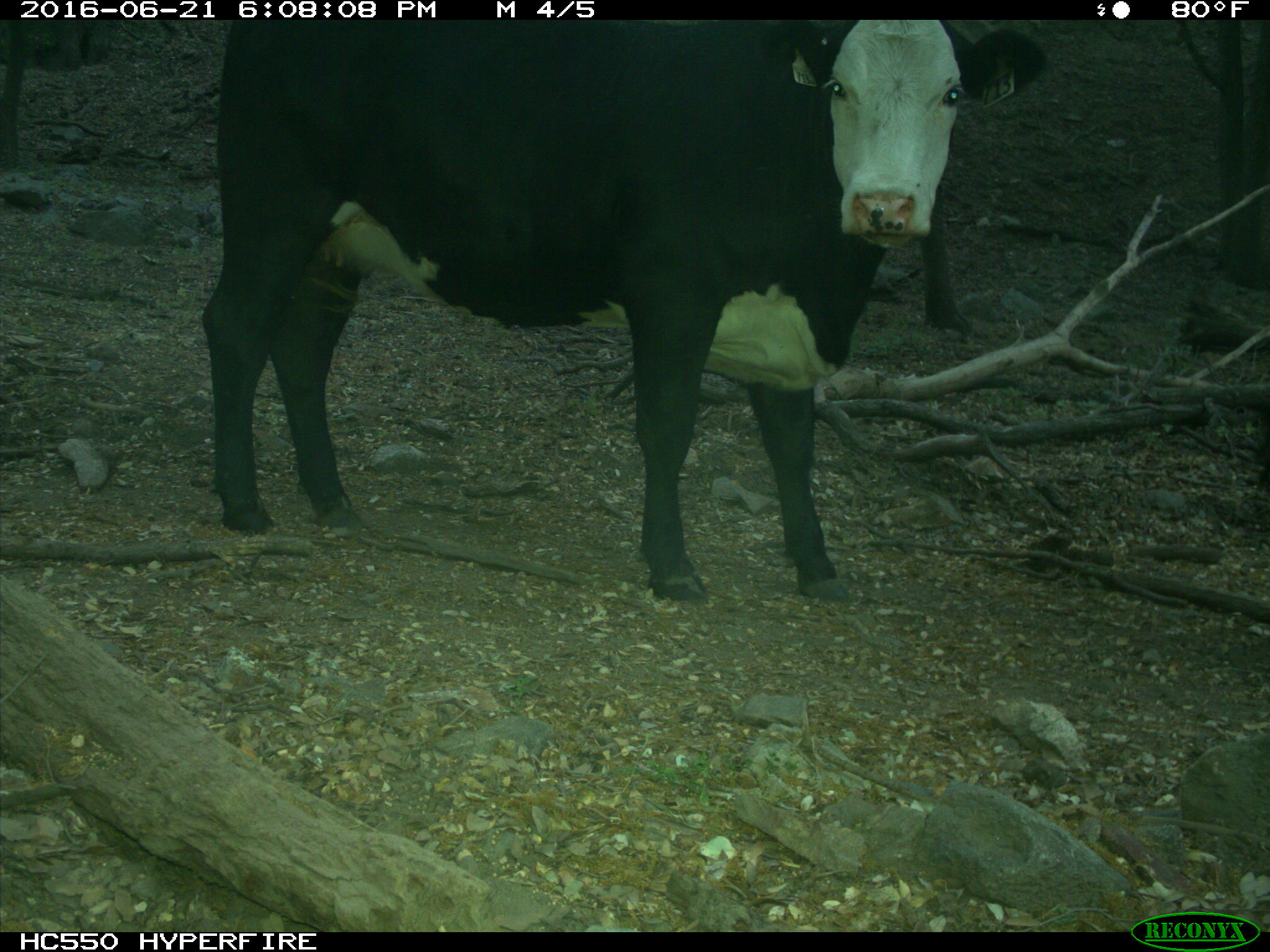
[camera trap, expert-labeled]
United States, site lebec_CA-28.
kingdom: Animalia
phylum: Chordata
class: Mammalia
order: Artiodactyla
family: Bovidae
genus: Bos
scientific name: Bos taurus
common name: domestic cow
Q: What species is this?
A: Bos taurus (domestic cow).